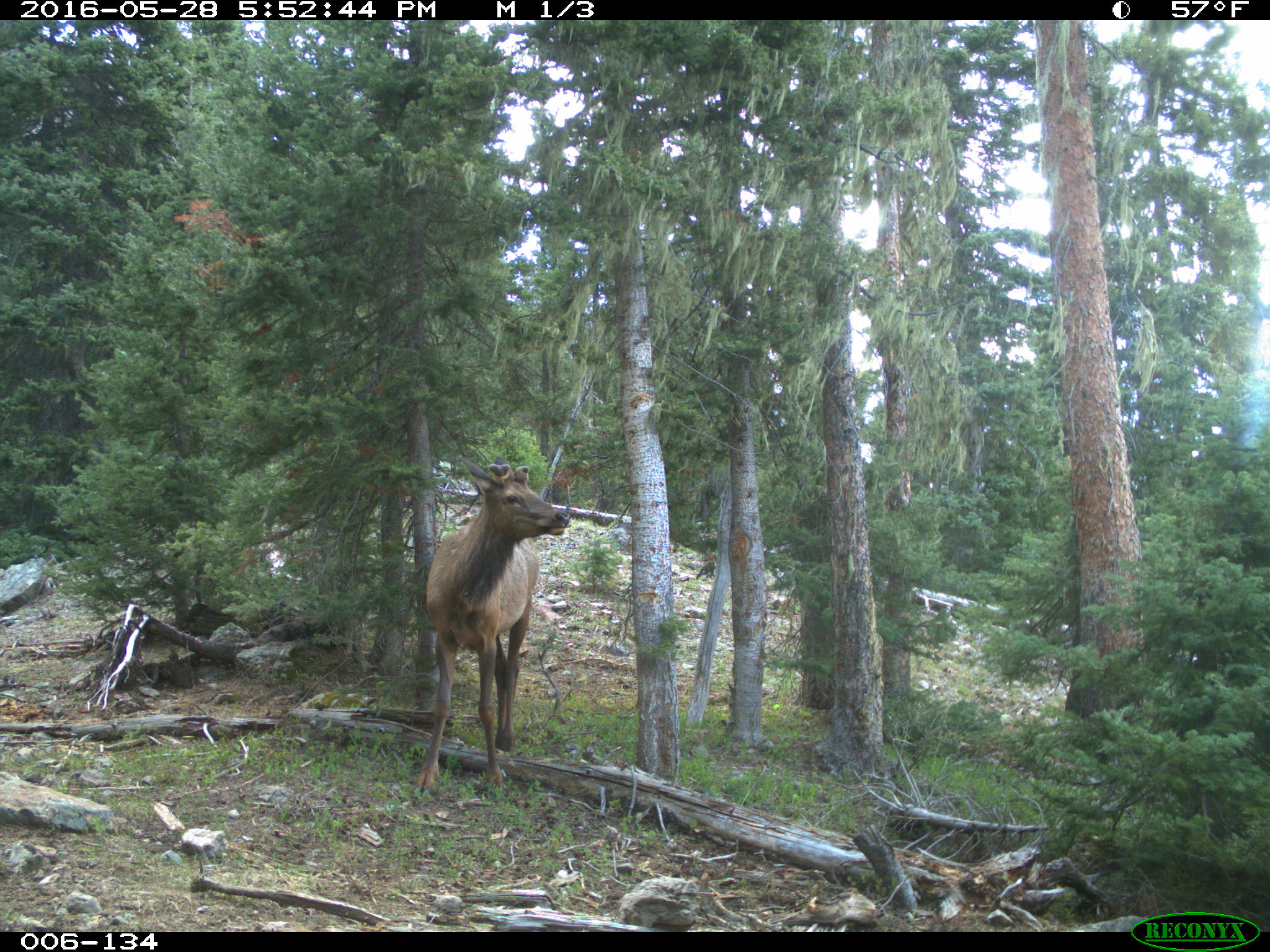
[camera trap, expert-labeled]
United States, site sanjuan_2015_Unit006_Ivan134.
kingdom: Animalia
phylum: Chordata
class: Mammalia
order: Artiodactyla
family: Cervidae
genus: Cervus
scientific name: Cervus elaphus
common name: red deer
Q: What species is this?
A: Cervus elaphus (red deer).